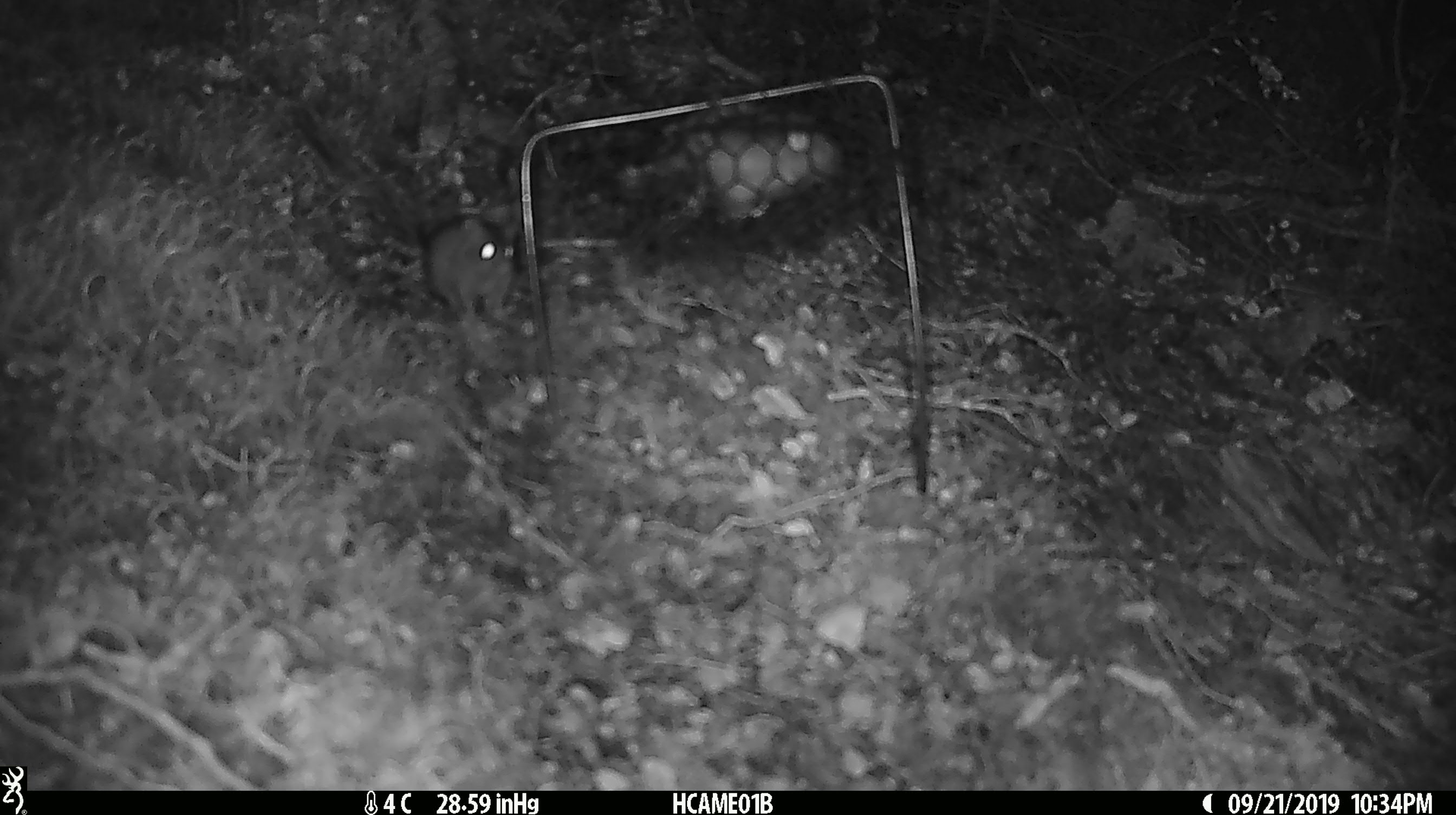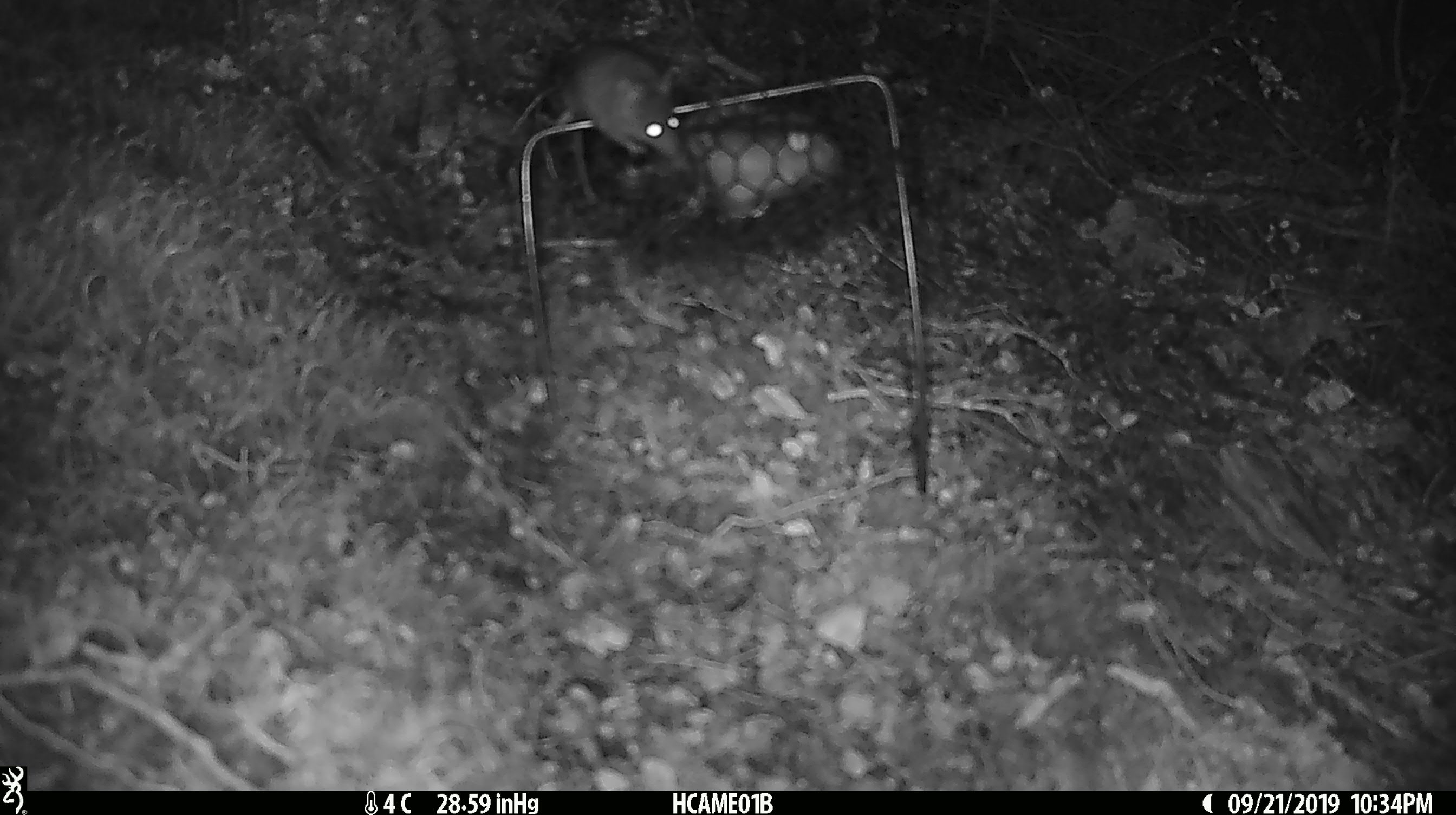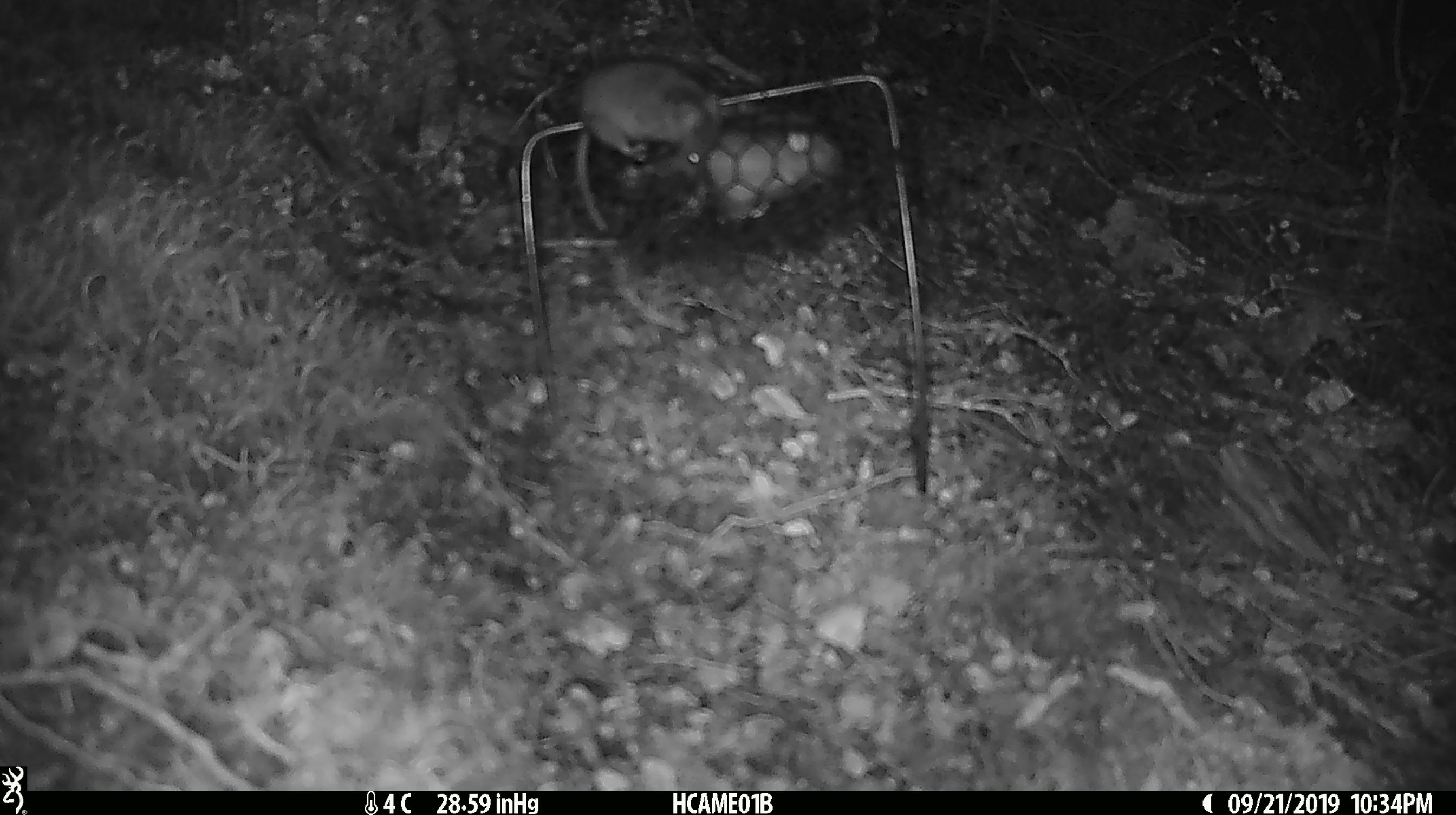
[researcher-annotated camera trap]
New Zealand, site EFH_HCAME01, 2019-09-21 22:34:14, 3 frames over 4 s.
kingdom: Animalia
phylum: Chordata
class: Mammalia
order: Rodentia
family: Muridae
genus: Mus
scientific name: Mus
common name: mouse